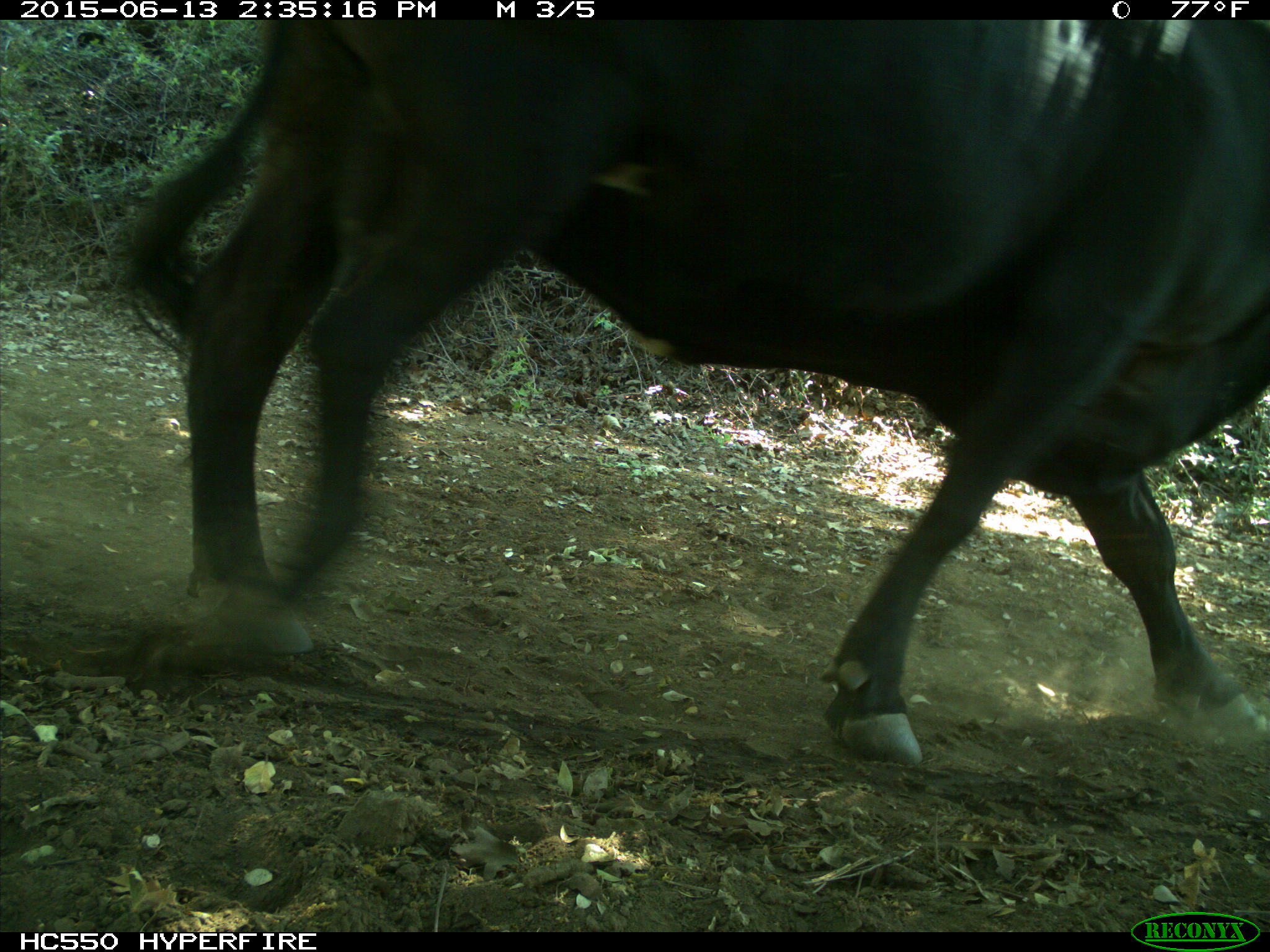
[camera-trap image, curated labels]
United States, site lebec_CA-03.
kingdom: Animalia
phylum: Chordata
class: Mammalia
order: Artiodactyla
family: Bovidae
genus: Bos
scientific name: Bos taurus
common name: domestic cow